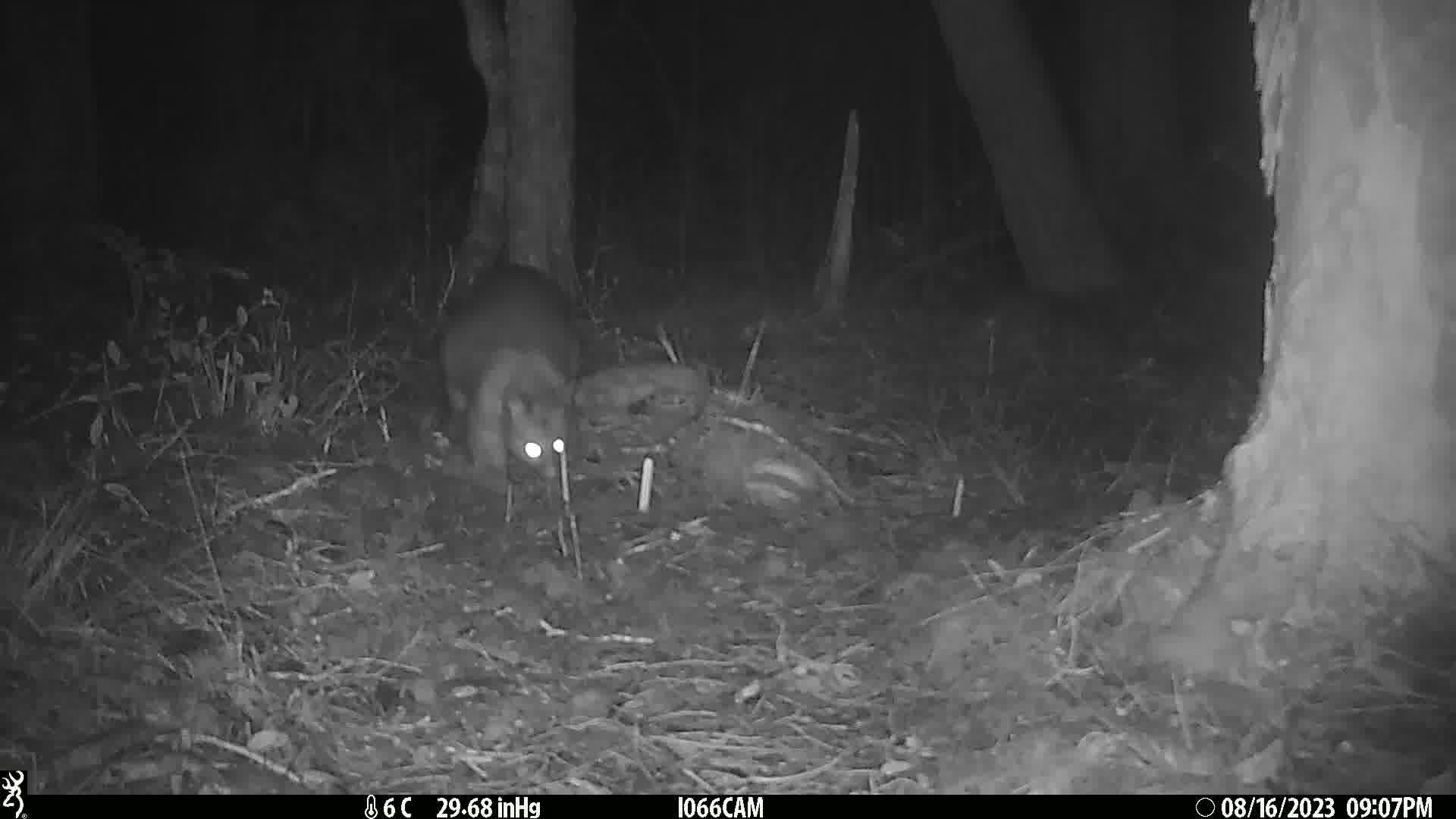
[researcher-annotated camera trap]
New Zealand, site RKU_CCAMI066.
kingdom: Animalia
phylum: Chordata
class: Mammalia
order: Diprotodontia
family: Phalangeridae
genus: Trichosurus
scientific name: Trichosurus vulpecula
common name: common brushtail possum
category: possum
Possum (common brushtail possum) (Trichosurus vulpecula).